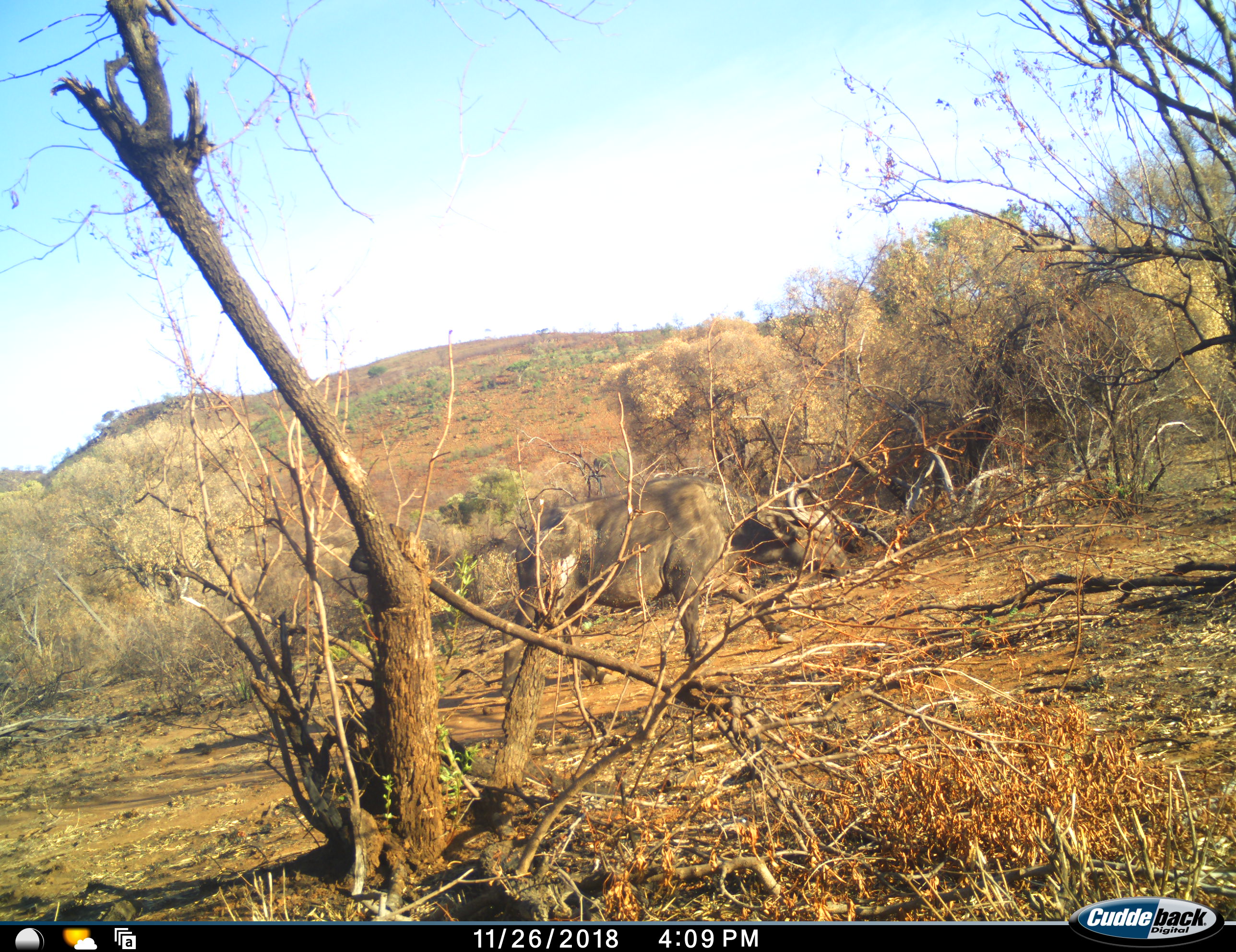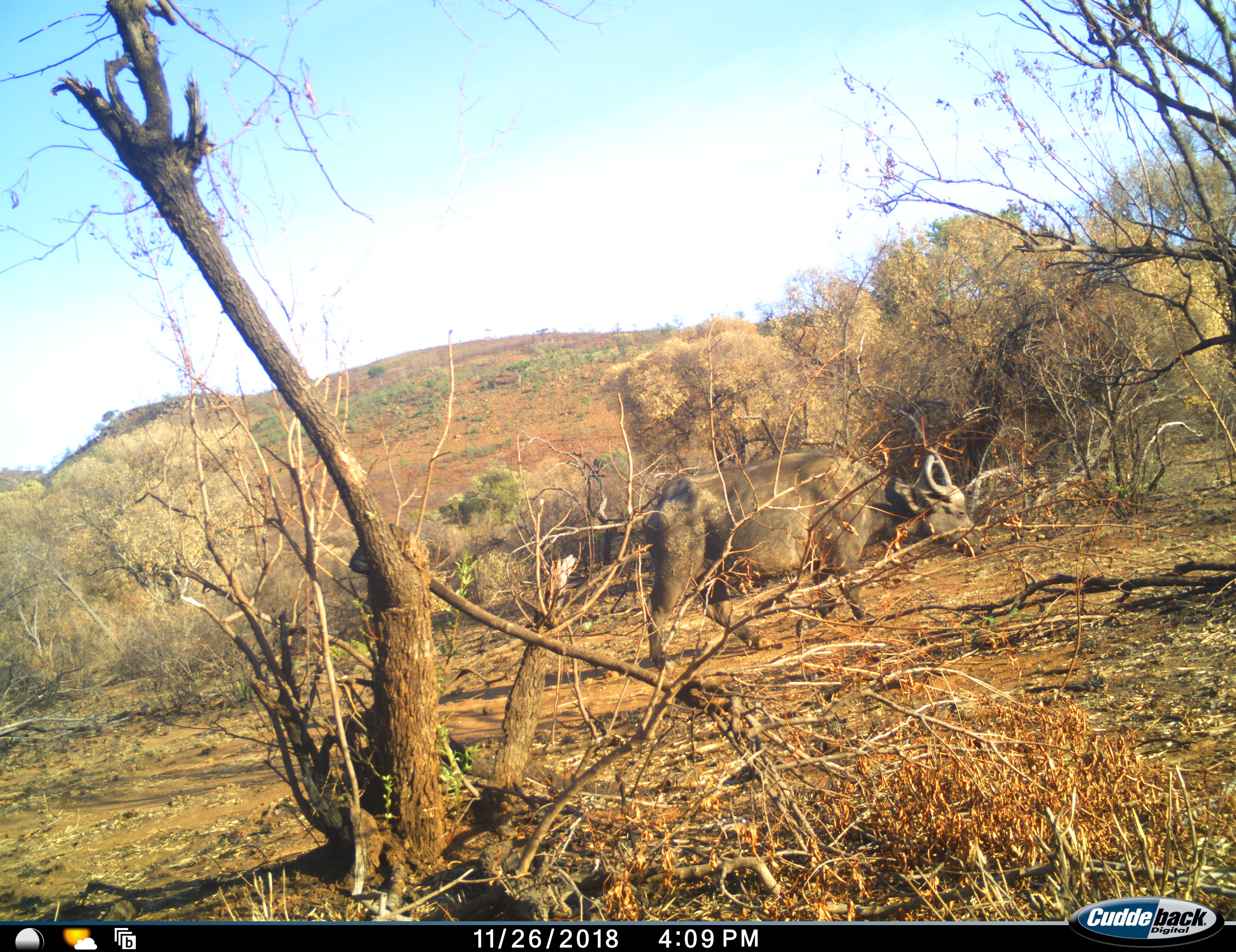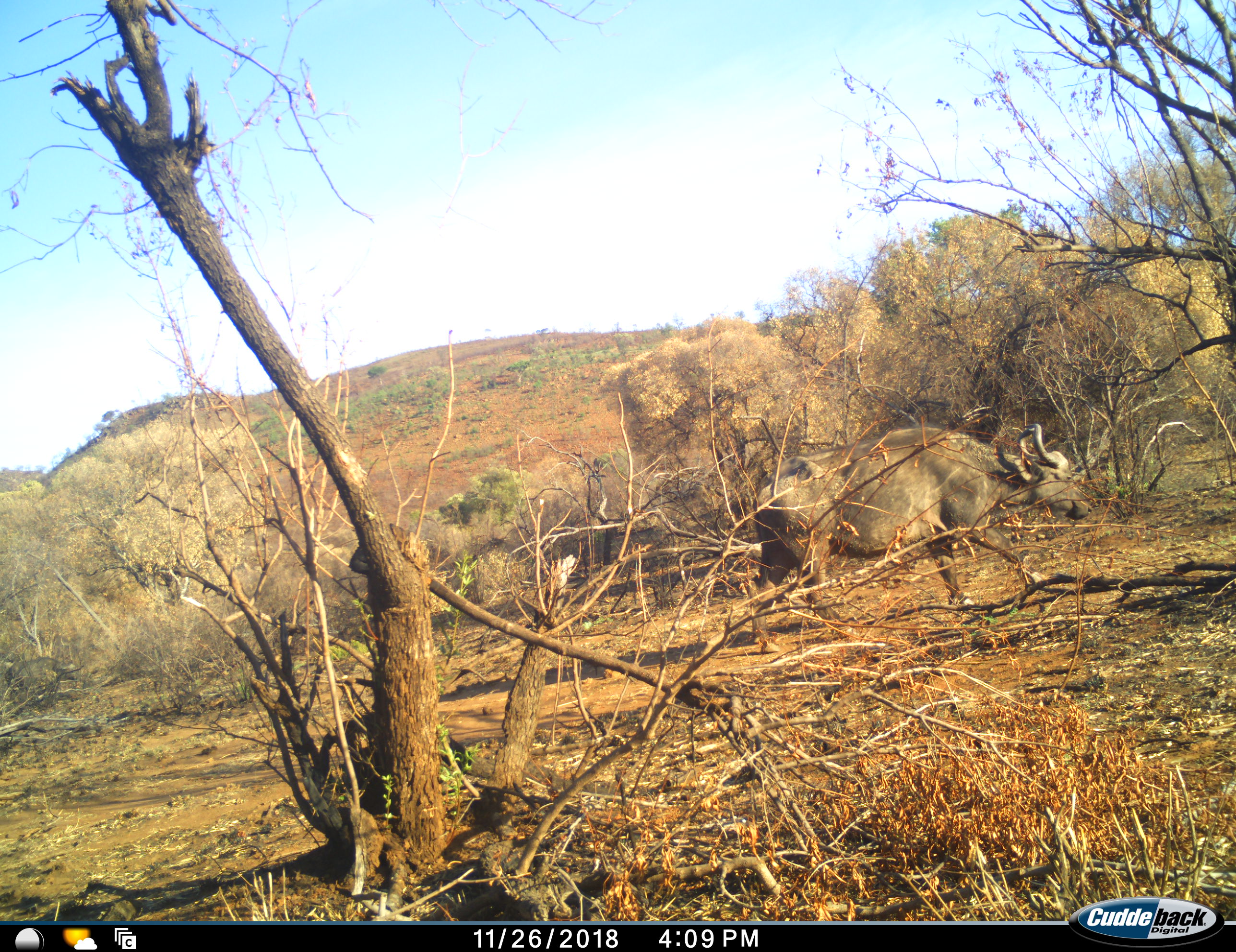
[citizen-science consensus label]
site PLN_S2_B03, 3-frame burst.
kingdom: Animalia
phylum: Chordata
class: Mammalia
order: Artiodactyla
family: Bovidae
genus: Syncerus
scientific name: Syncerus caffer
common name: african buffalo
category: buffalo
Buffalo (african buffalo) (Syncerus caffer), count 1. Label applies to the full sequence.